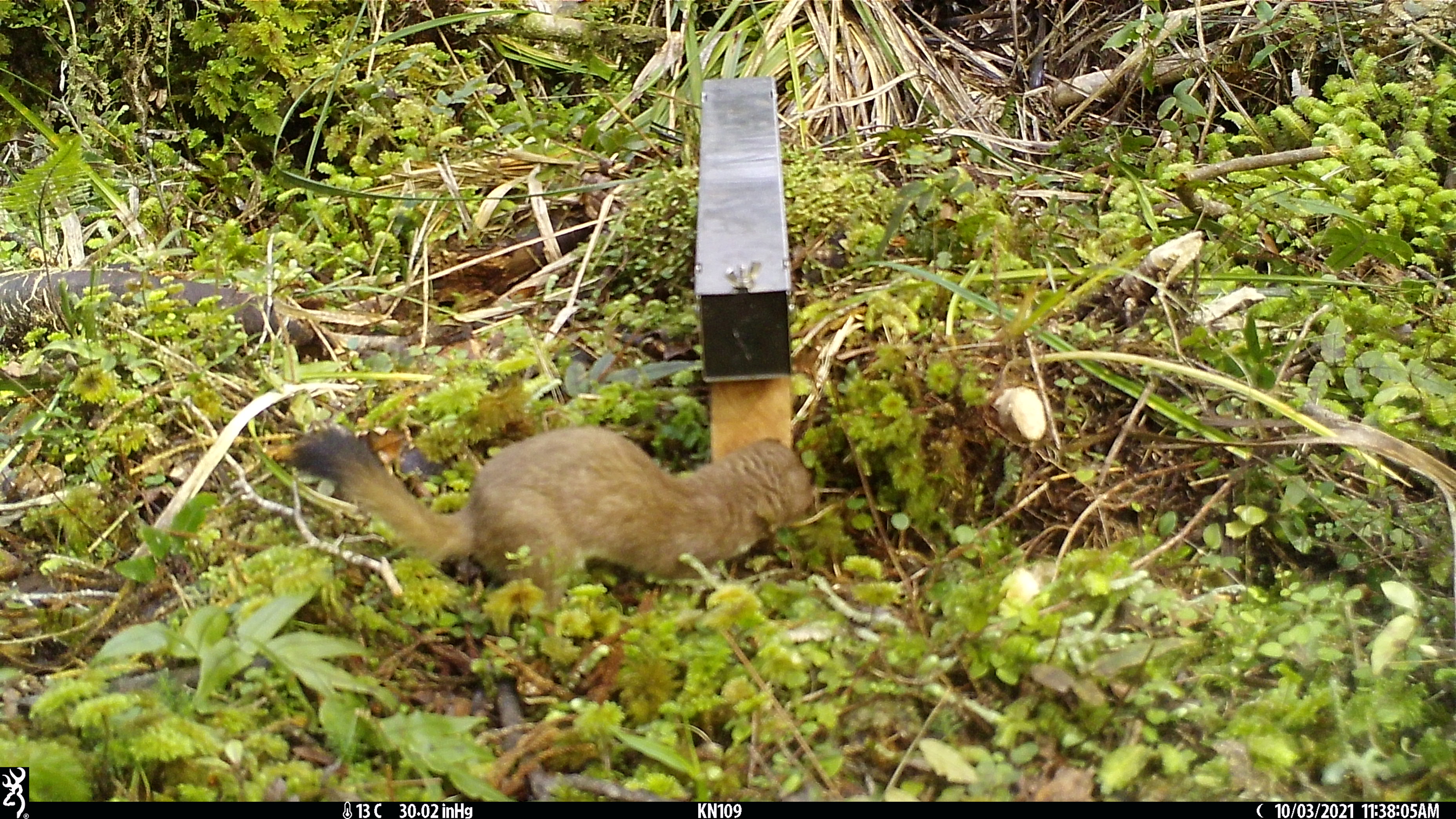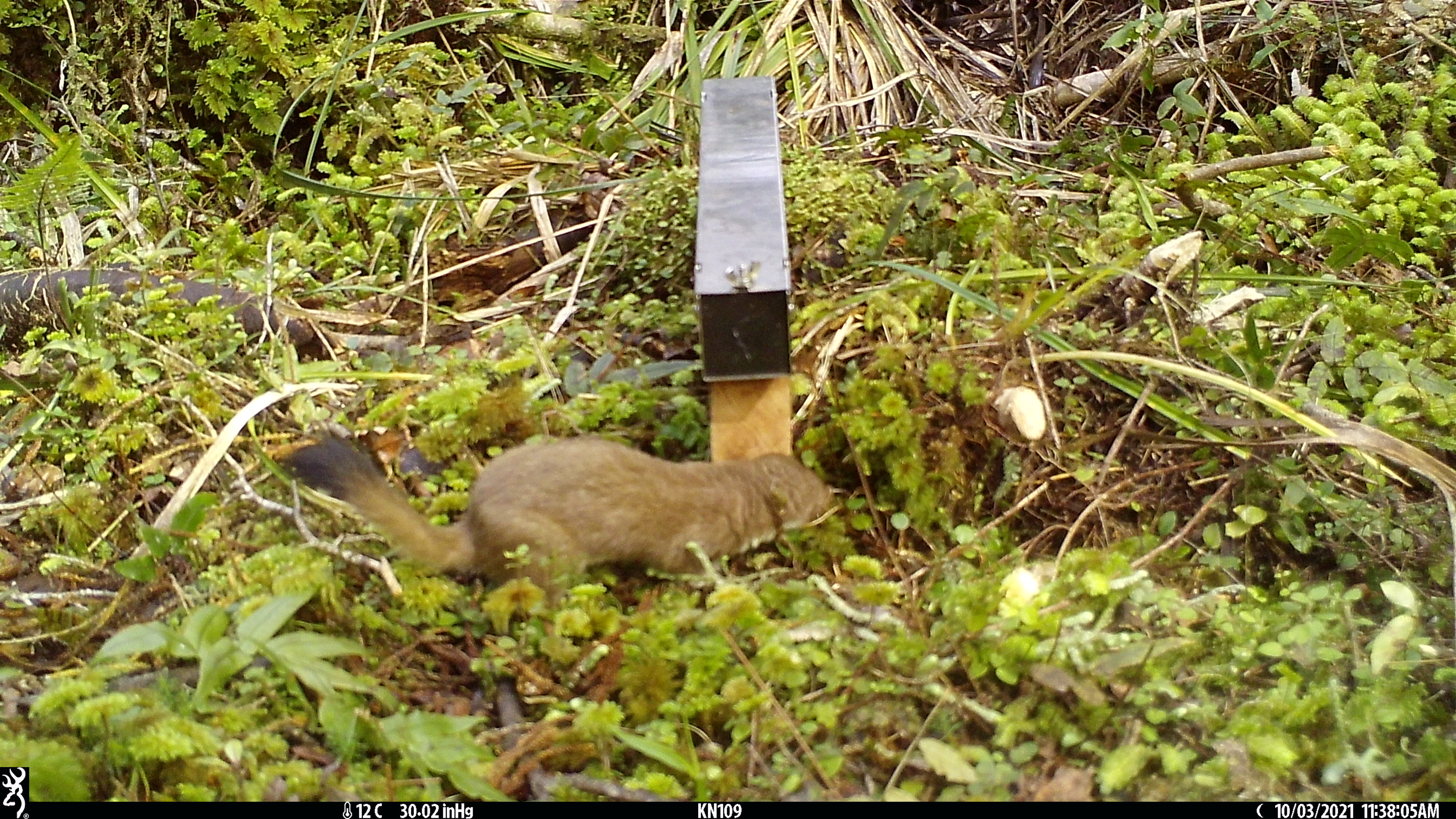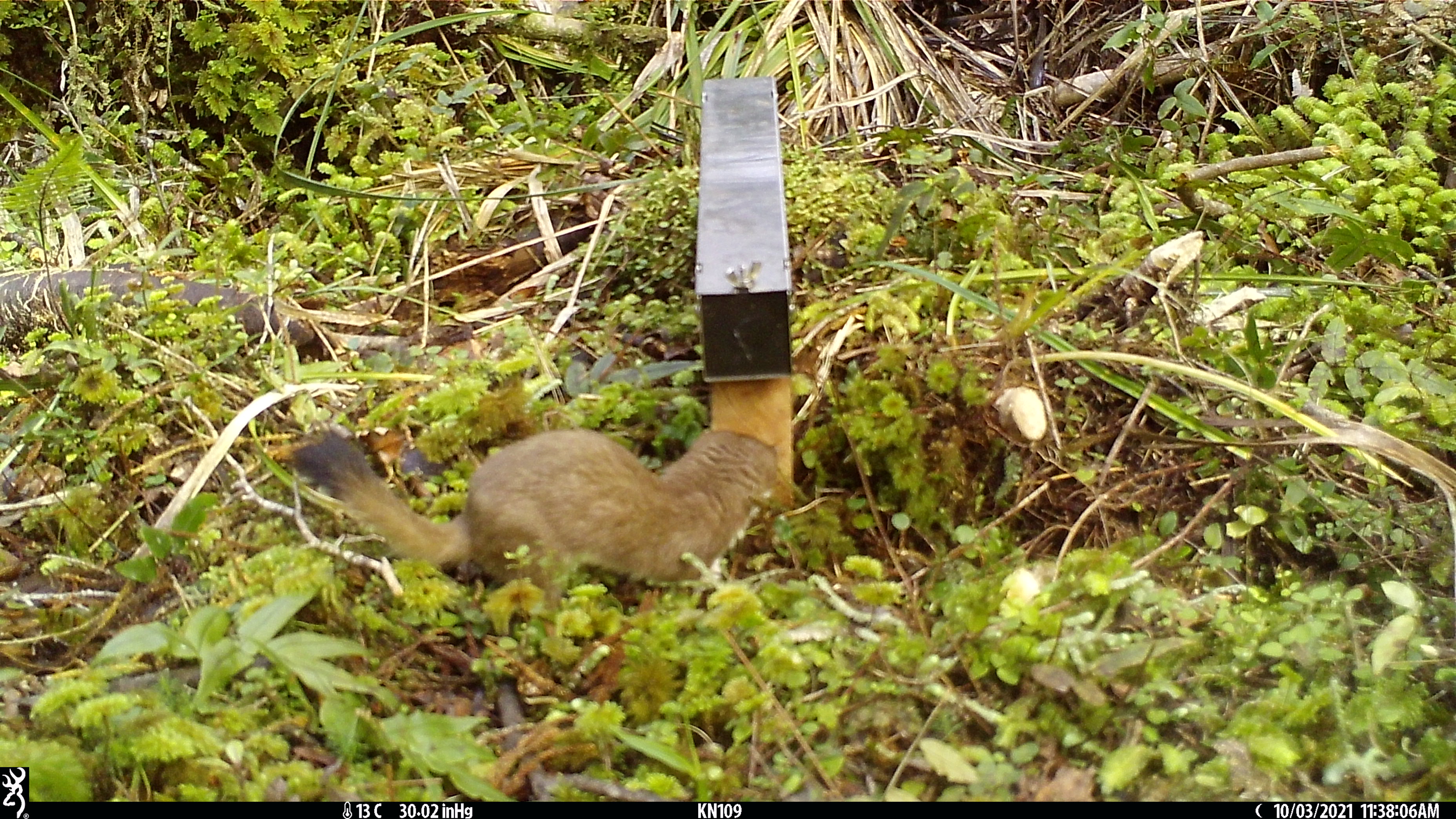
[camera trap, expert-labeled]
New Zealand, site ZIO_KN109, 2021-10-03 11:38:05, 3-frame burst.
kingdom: Animalia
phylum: Chordata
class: Mammalia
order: Carnivora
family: Mustelidae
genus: Mustela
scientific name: Mustela erminea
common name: stoat